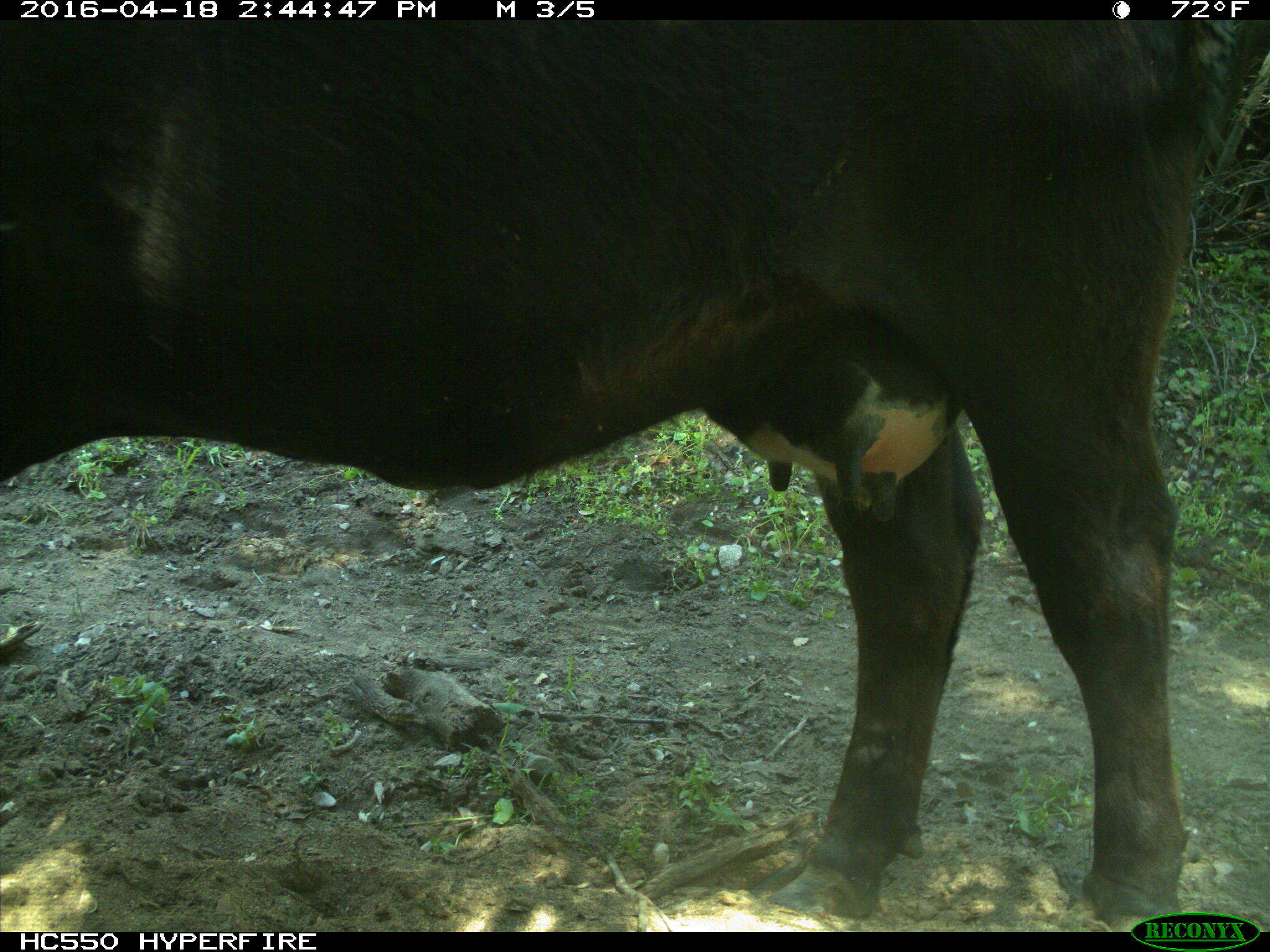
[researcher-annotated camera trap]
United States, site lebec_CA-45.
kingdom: Animalia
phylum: Chordata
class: Mammalia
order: Artiodactyla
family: Bovidae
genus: Bos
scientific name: Bos taurus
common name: domestic cow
Bos taurus (domestic cow).